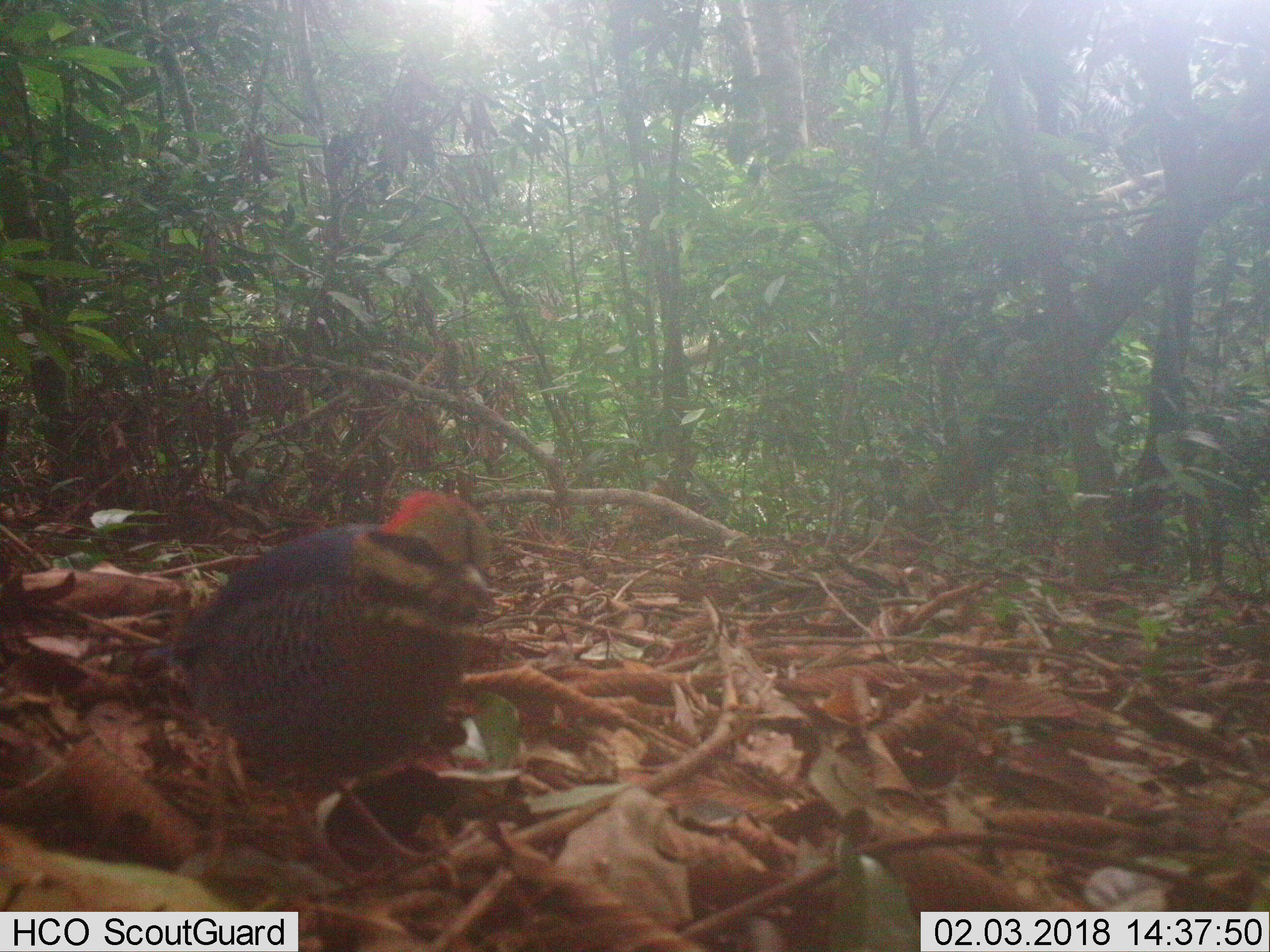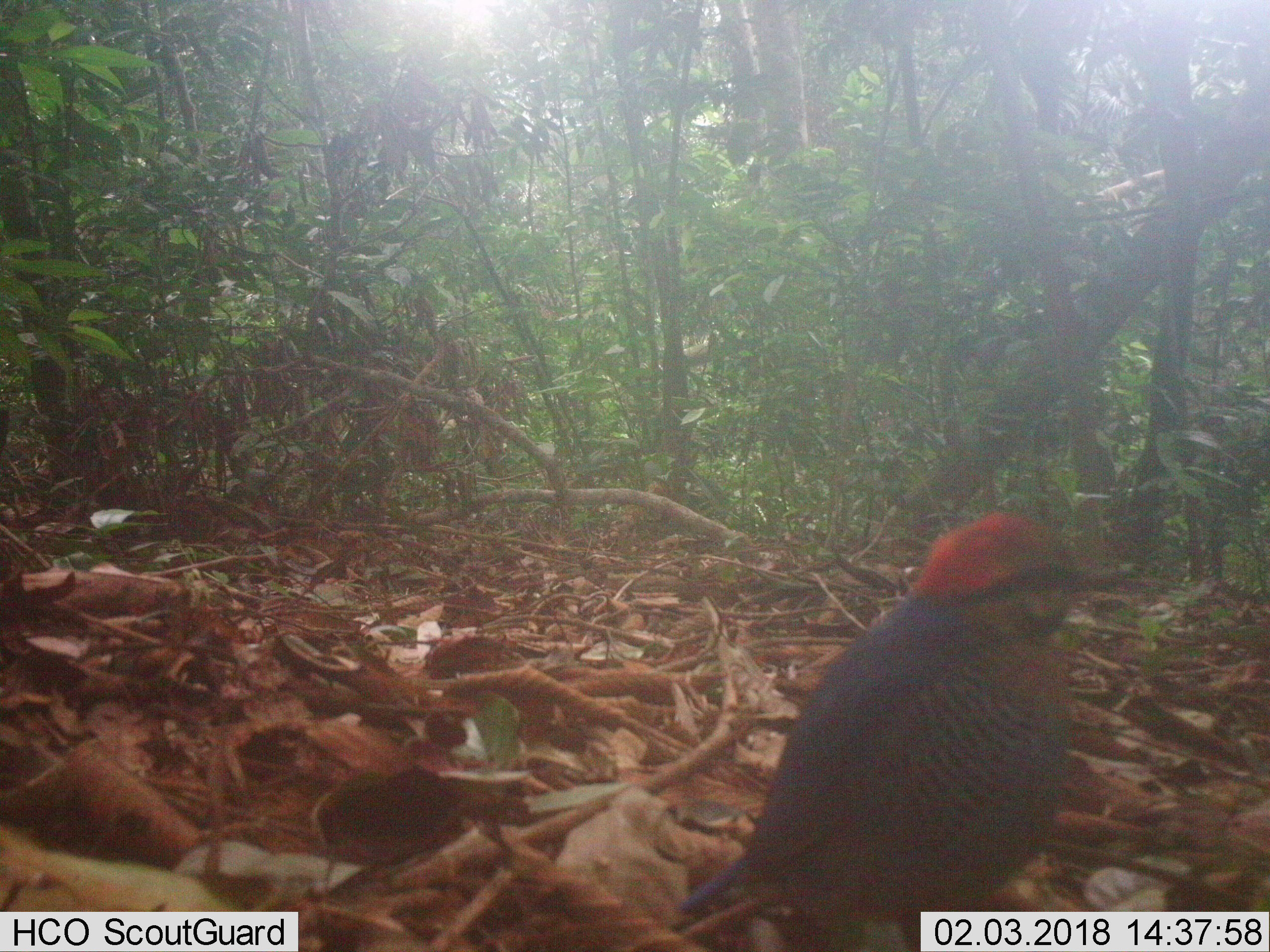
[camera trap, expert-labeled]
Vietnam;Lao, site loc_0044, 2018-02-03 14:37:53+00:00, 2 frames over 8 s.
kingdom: Animalia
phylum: Chordata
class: Aves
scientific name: Aves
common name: bird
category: unidentified bird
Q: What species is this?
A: Unidentified bird (bird) (Aves).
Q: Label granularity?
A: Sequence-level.